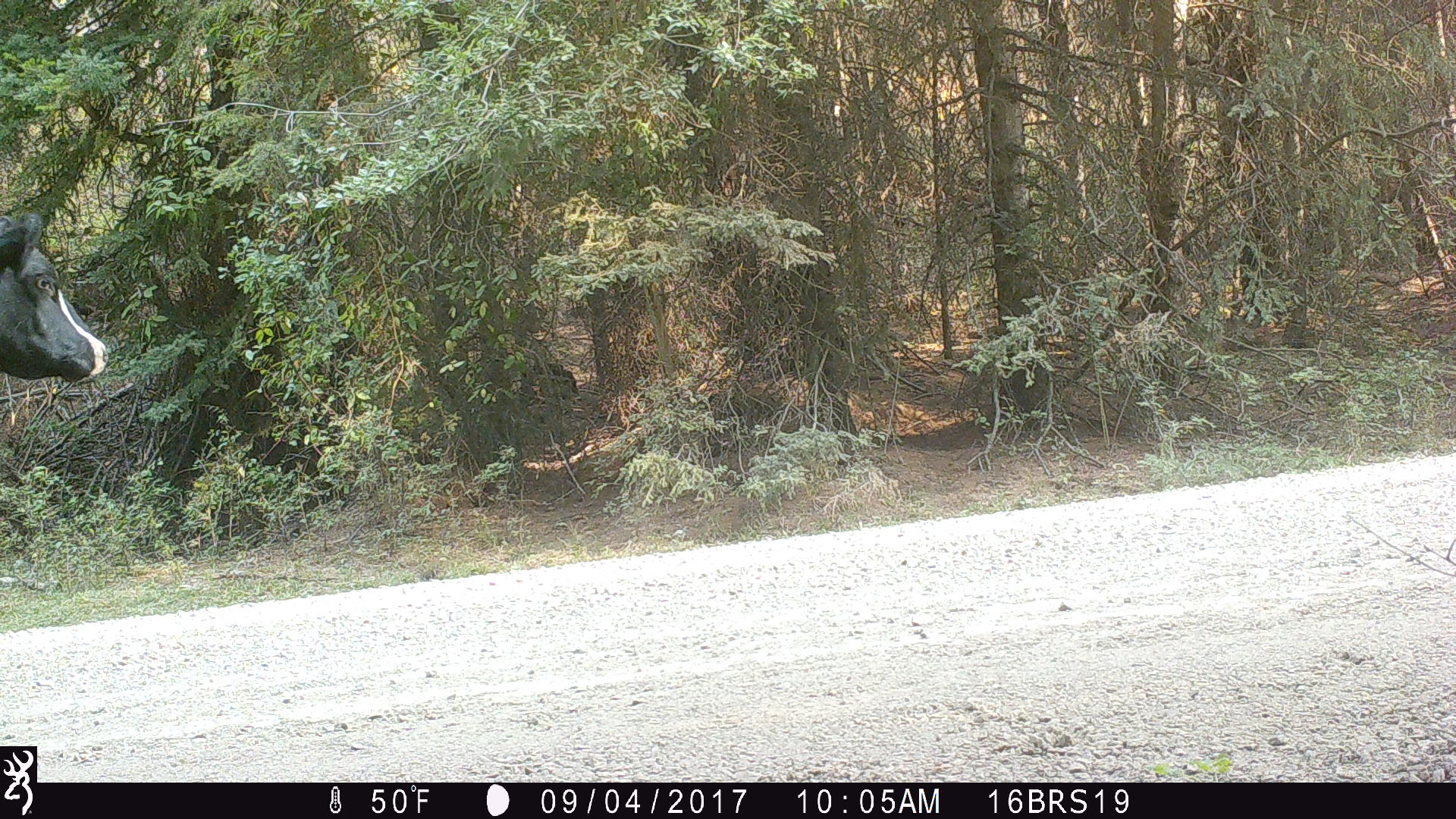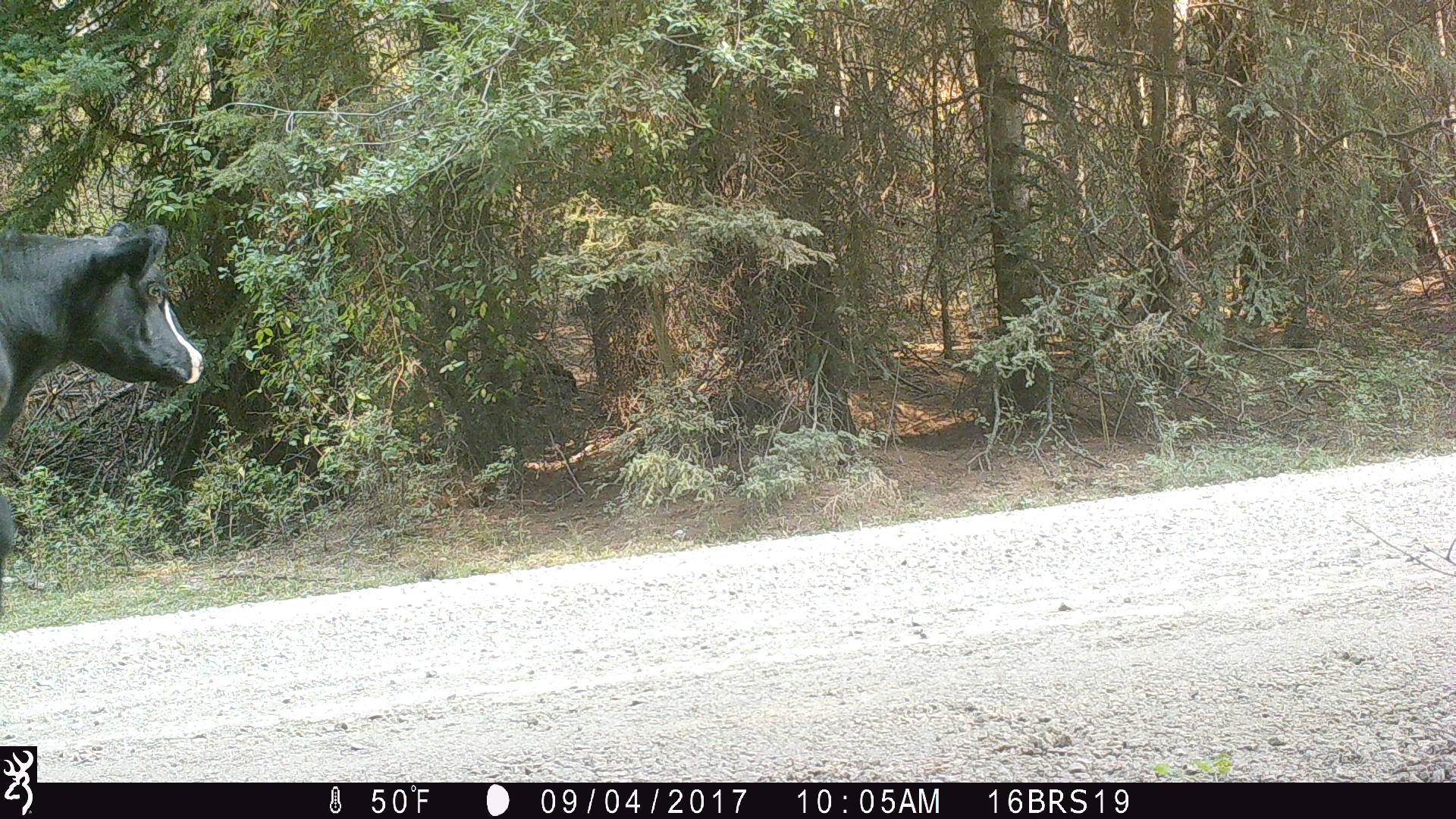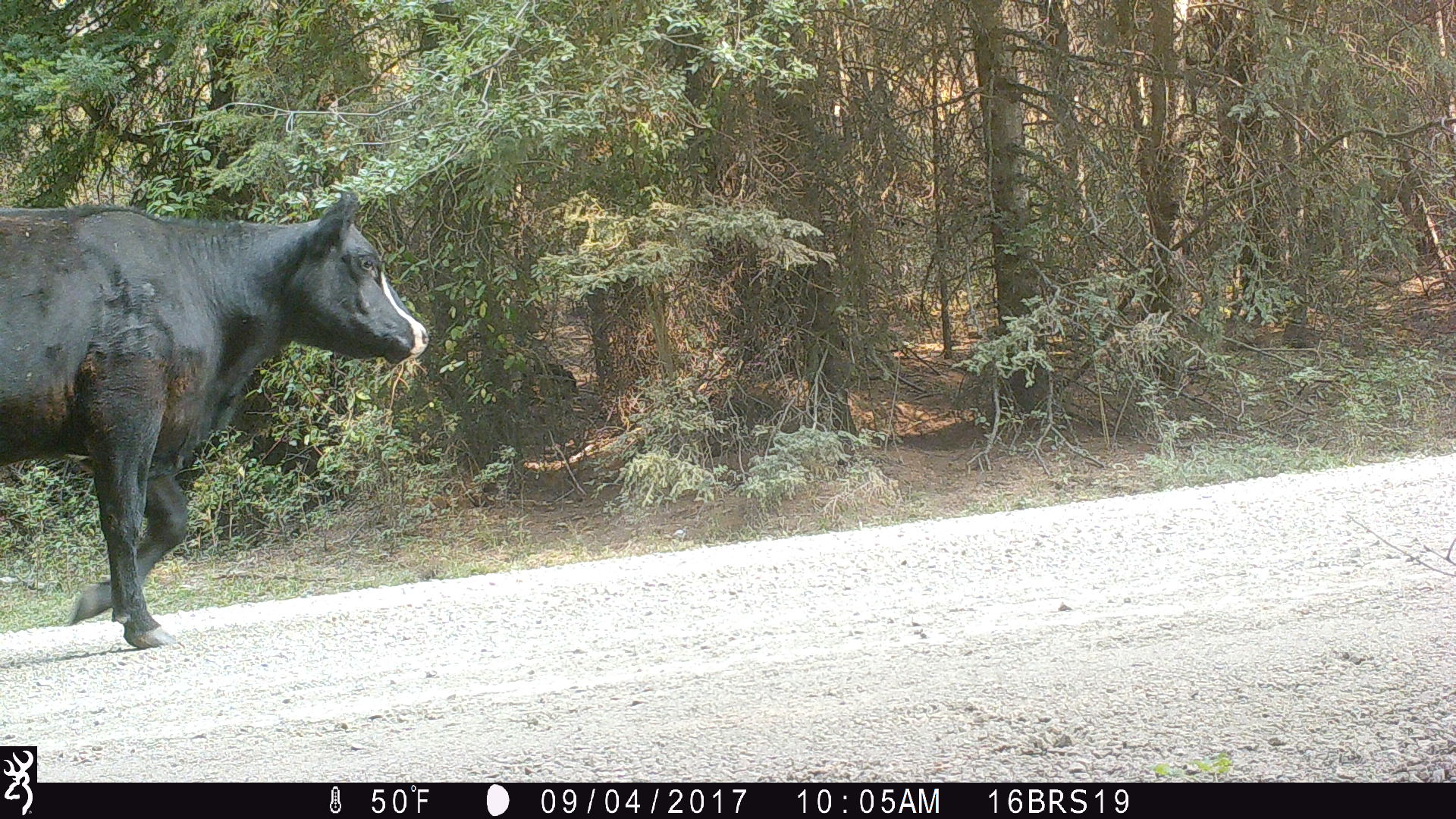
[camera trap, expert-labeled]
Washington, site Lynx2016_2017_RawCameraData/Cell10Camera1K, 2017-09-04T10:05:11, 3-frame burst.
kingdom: Animalia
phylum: Chordata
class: Mammalia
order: Artiodactyla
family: Bovidae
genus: Bos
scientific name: Bos taurus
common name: domestic cattle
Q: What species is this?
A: Domestic cattle (Bos taurus).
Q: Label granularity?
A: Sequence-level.